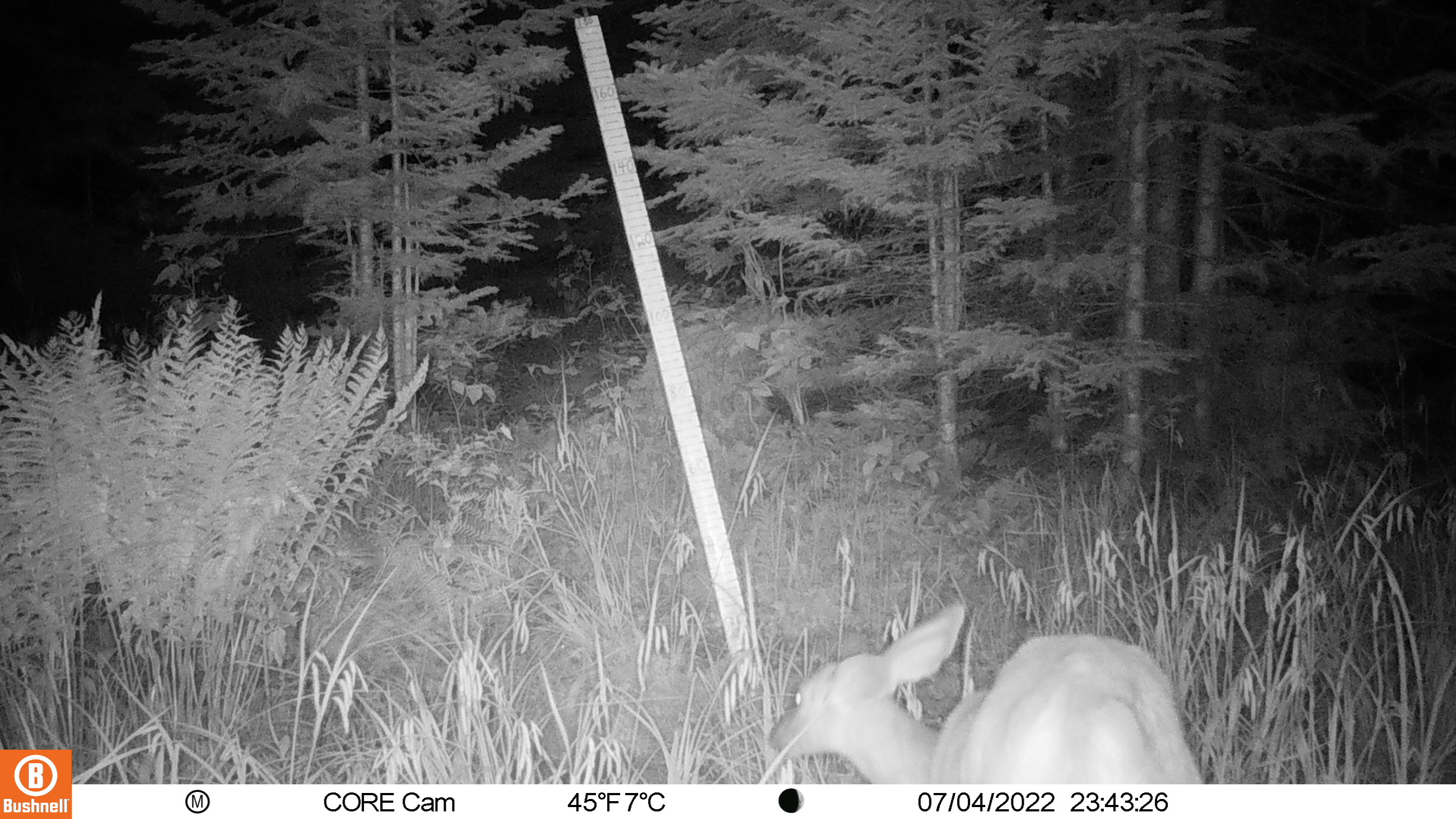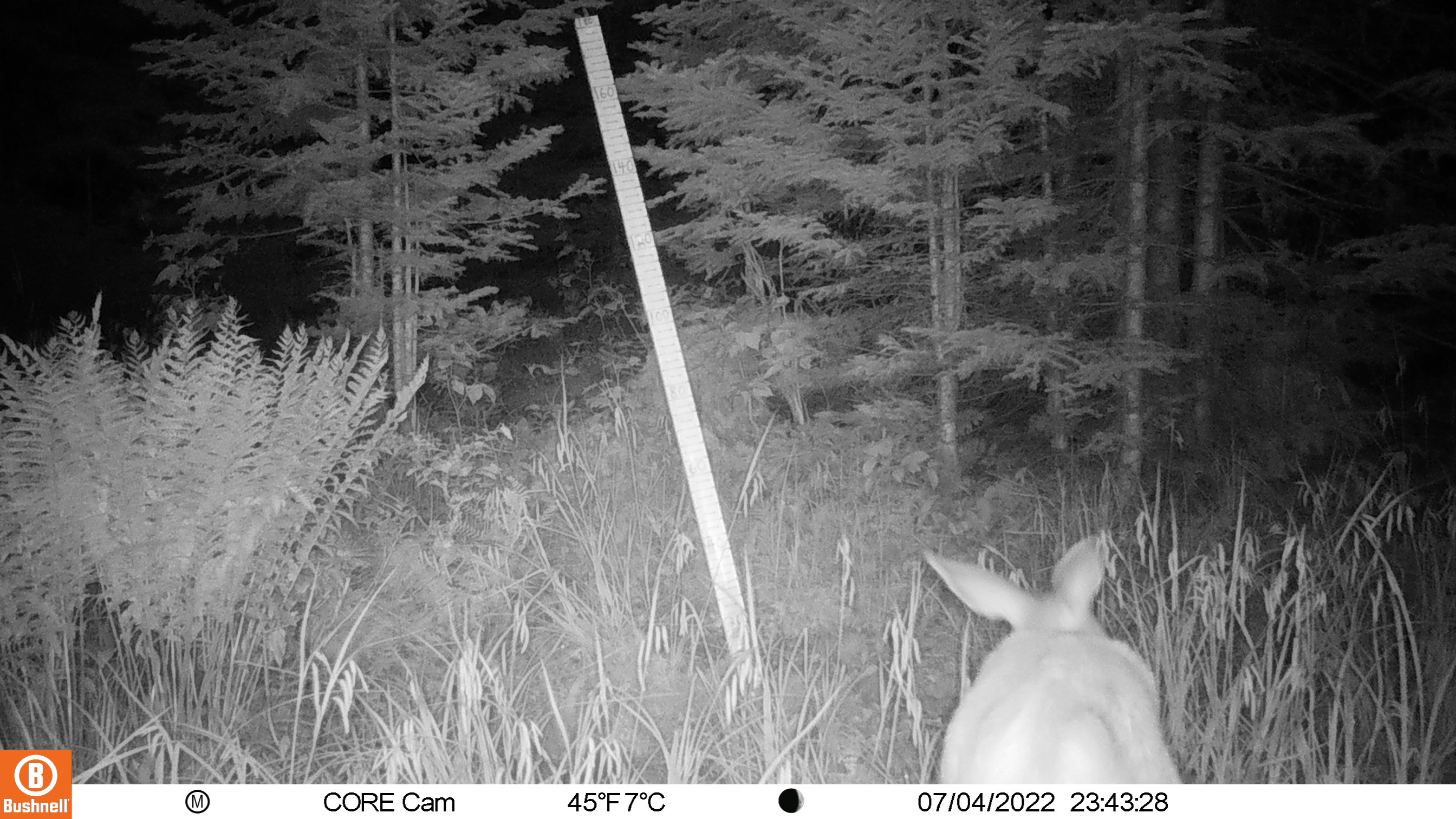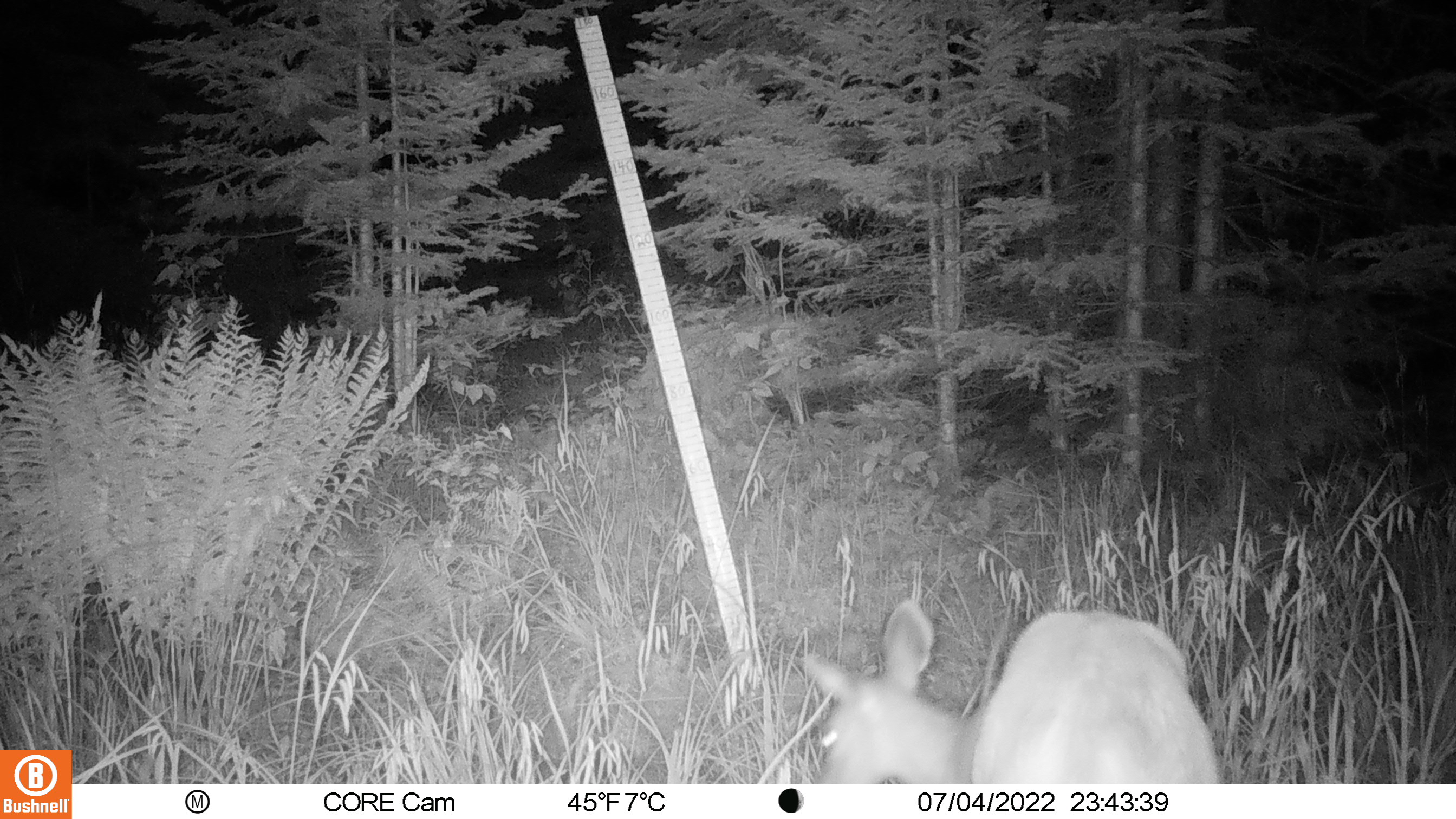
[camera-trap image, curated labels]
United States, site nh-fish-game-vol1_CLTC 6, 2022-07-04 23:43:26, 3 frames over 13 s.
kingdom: Animalia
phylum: Chordata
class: Mammalia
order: Artiodactyla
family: Cervidae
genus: Odocoileus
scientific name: Odocoileus virginianus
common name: white-tailed deer